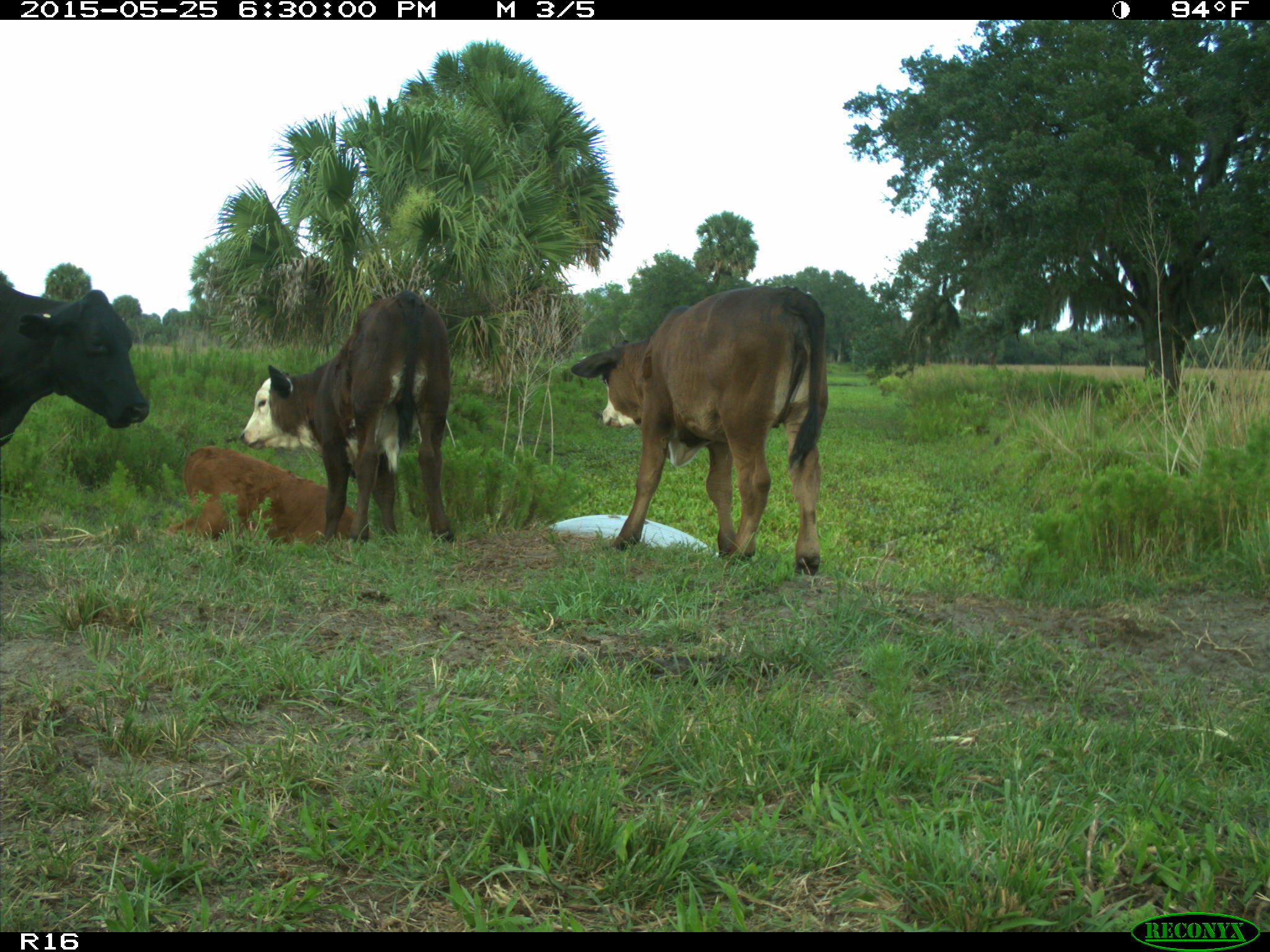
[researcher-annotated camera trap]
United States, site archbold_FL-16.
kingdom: Animalia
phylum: Chordata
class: Mammalia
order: Artiodactyla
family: Bovidae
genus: Bos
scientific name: Bos taurus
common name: domestic cow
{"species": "Bos taurus (domestic cow)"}